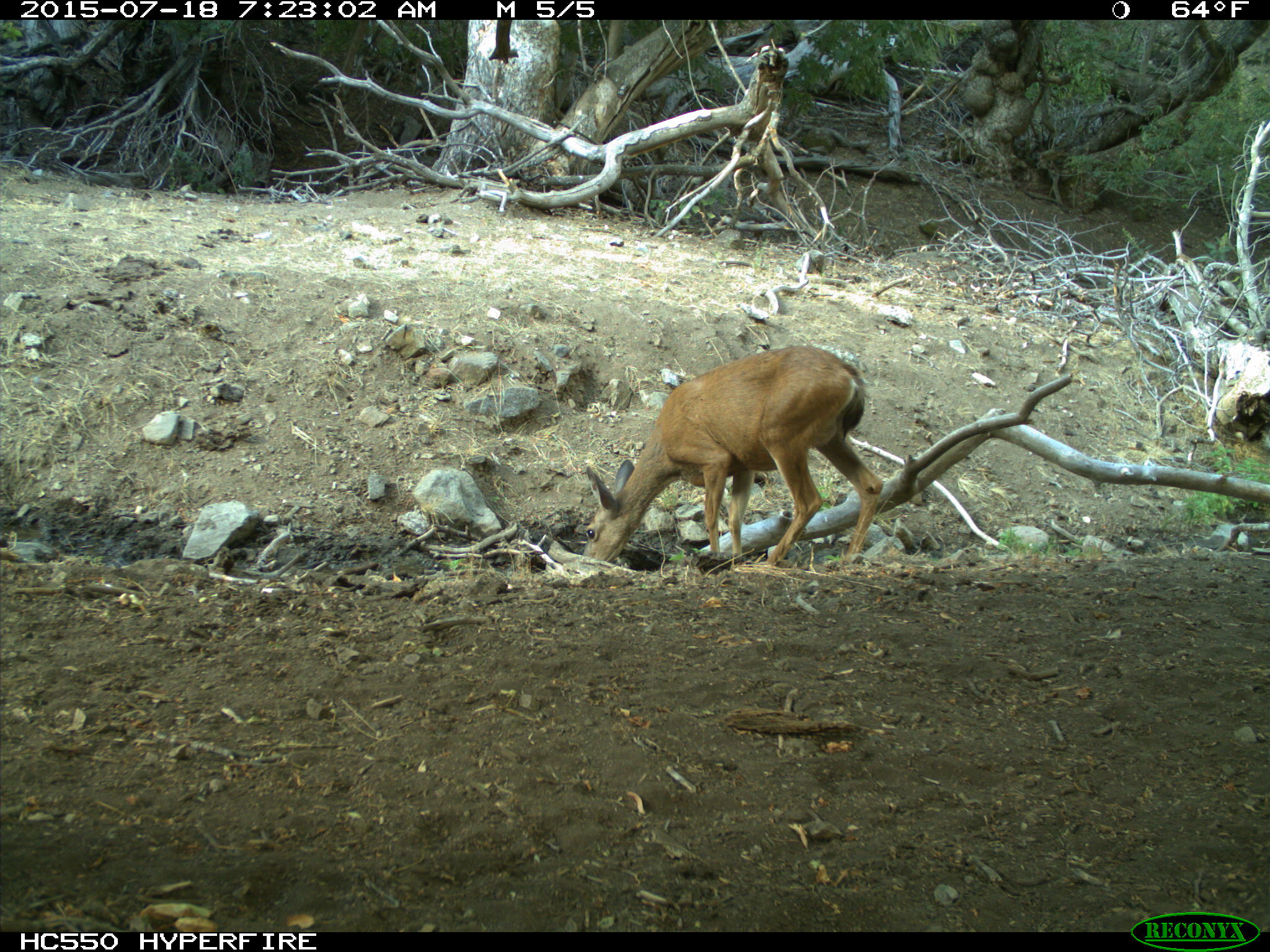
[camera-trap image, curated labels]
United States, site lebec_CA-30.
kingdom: Animalia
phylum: Chordata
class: Mammalia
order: Artiodactyla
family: Cervidae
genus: Odocoileus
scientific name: Odocoileus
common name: deer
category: unidentified deer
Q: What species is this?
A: Unidentified deer (deer) (Odocoileus).